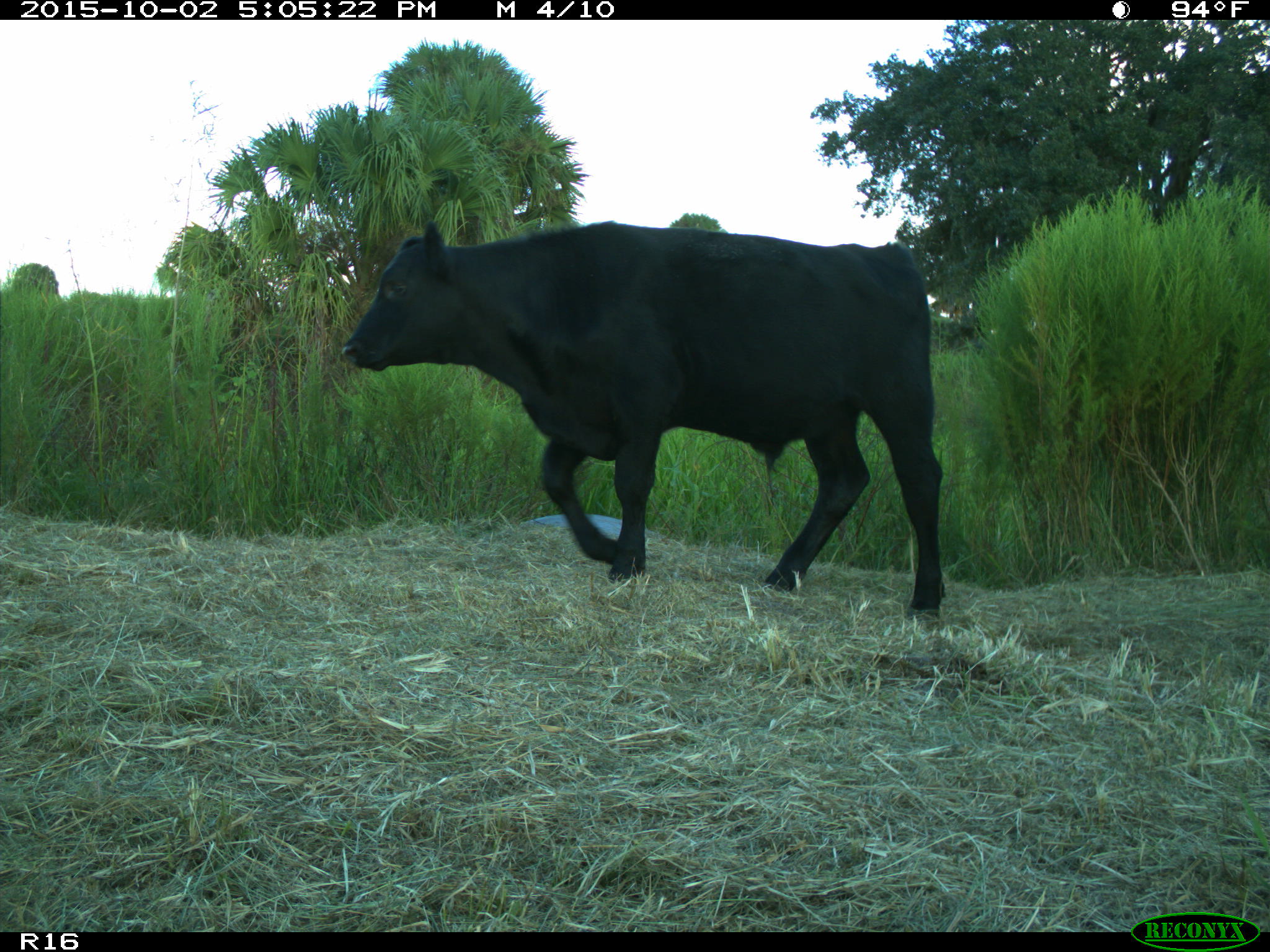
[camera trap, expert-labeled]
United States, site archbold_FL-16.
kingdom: Animalia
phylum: Chordata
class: Mammalia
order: Artiodactyla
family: Bovidae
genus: Bos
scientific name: Bos taurus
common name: domestic cow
Bos taurus (domestic cow).